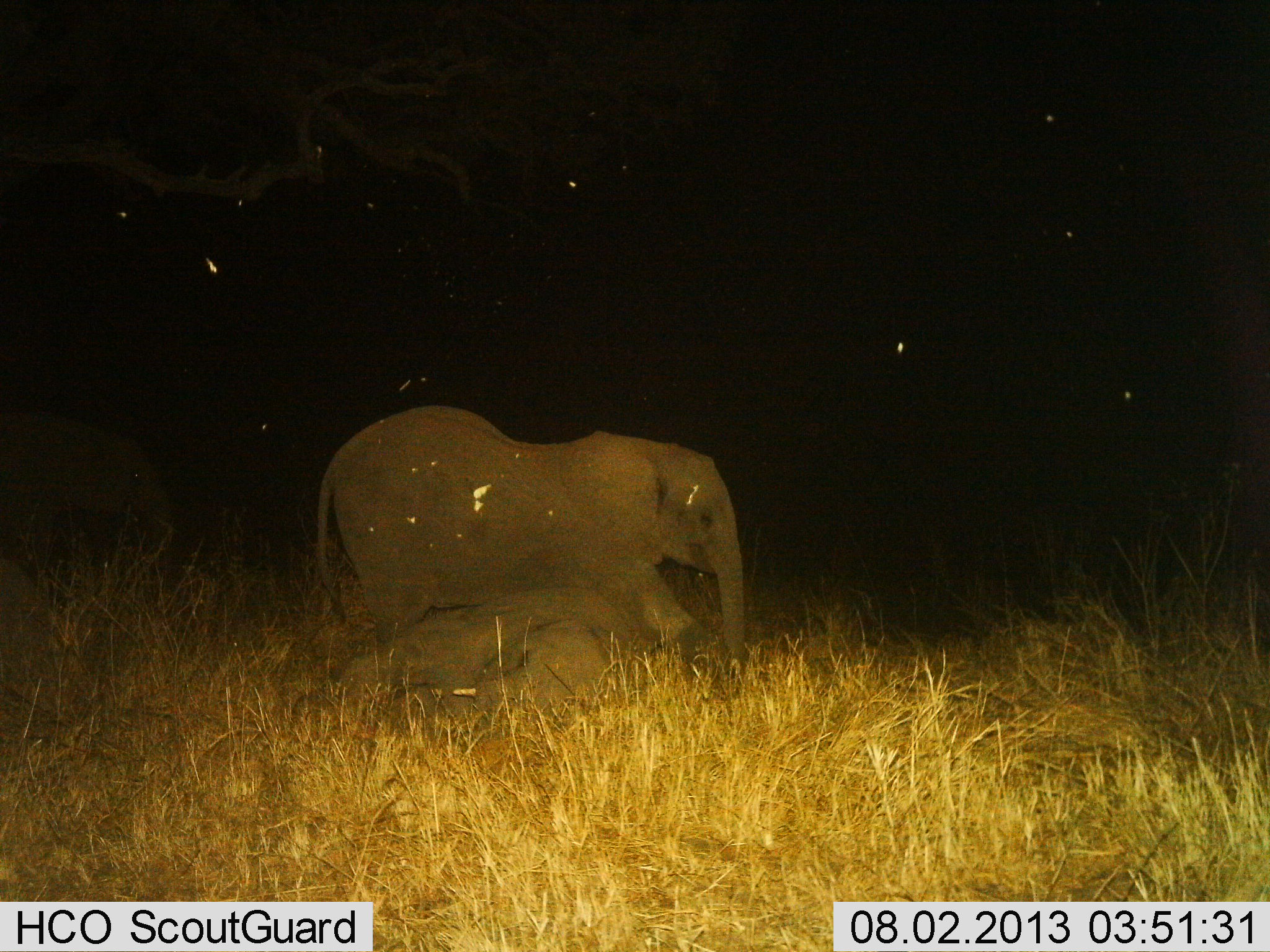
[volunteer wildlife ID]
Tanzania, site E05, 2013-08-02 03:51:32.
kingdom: Animalia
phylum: Chordata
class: Mammalia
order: Proboscidea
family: Elephantidae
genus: Loxodonta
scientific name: Loxodonta africana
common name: african bush elephant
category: elephant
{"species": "elephant (african bush elephant) (Loxodonta africana)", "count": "2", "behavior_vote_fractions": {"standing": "40%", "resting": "50%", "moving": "50%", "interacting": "30%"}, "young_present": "0%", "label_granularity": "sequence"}